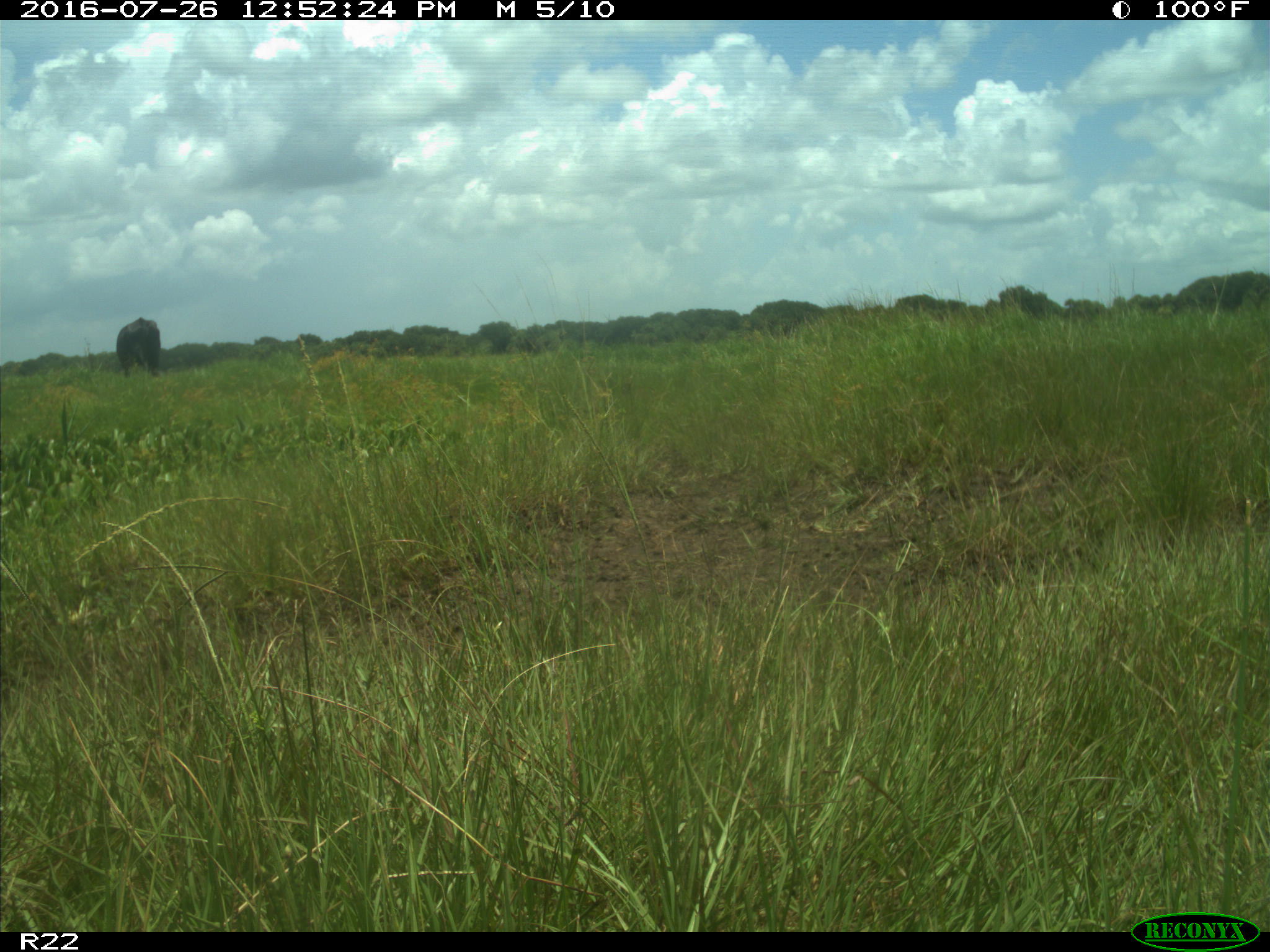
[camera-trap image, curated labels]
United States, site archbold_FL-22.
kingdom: Animalia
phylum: Chordata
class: Mammalia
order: Artiodactyla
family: Bovidae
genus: Bos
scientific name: Bos taurus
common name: domestic cow